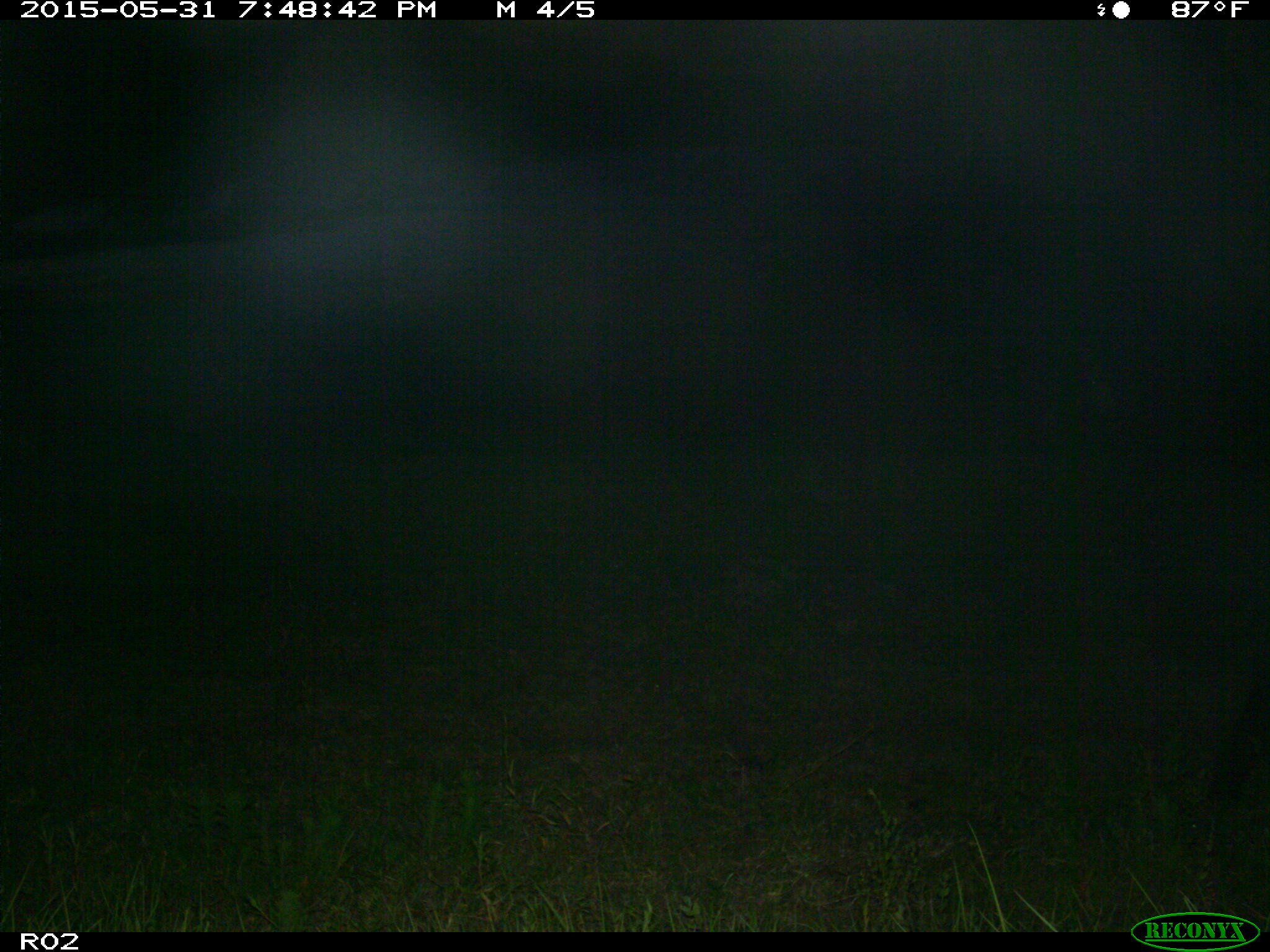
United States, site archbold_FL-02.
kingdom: Animalia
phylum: Chordata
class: Mammalia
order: Artiodactyla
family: Bovidae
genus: Bos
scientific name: Bos taurus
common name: domestic cow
Bos taurus (domestic cow).